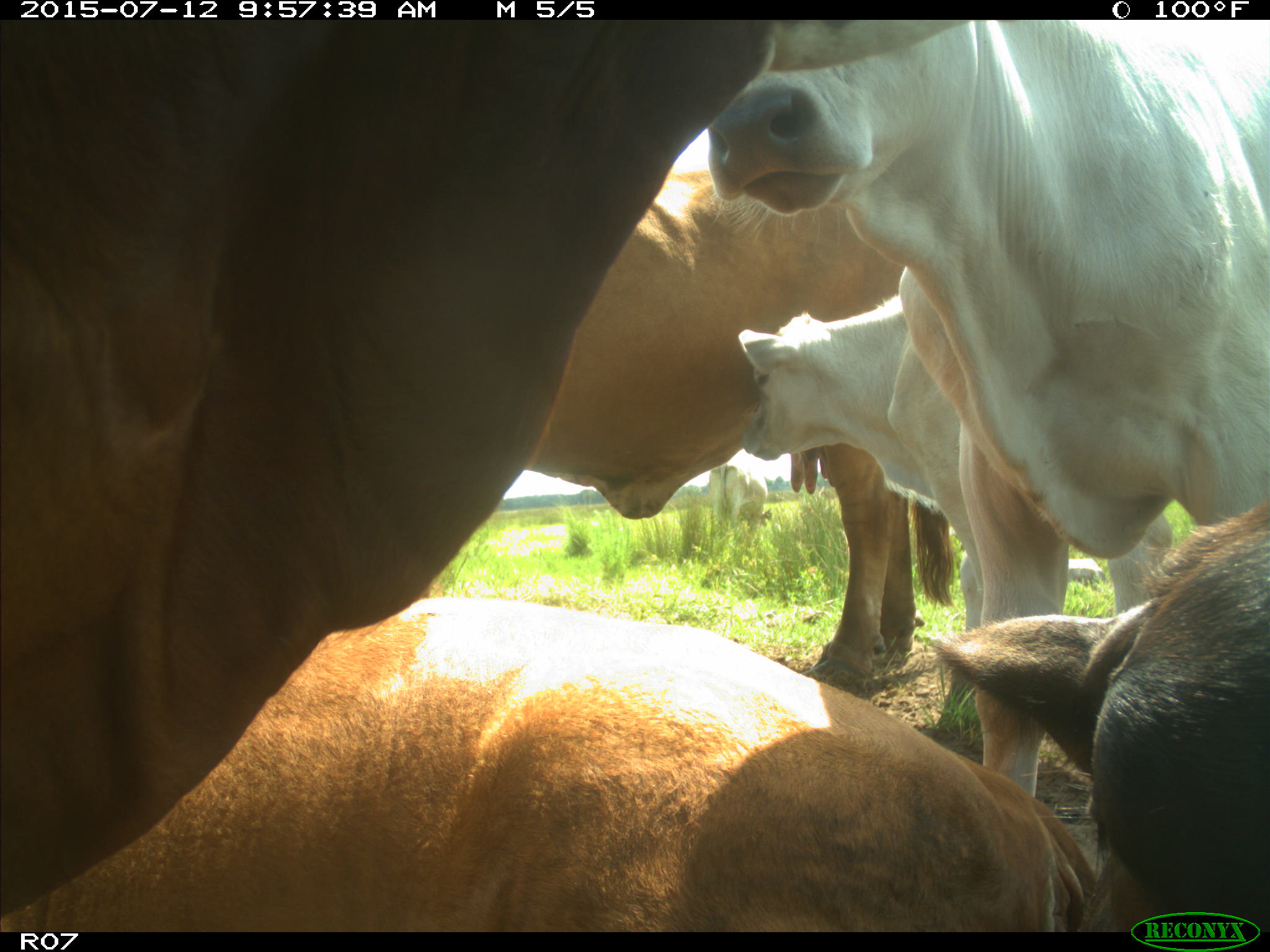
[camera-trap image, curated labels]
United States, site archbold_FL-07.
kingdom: Animalia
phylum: Chordata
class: Mammalia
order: Artiodactyla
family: Bovidae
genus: Bos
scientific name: Bos taurus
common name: domestic cow